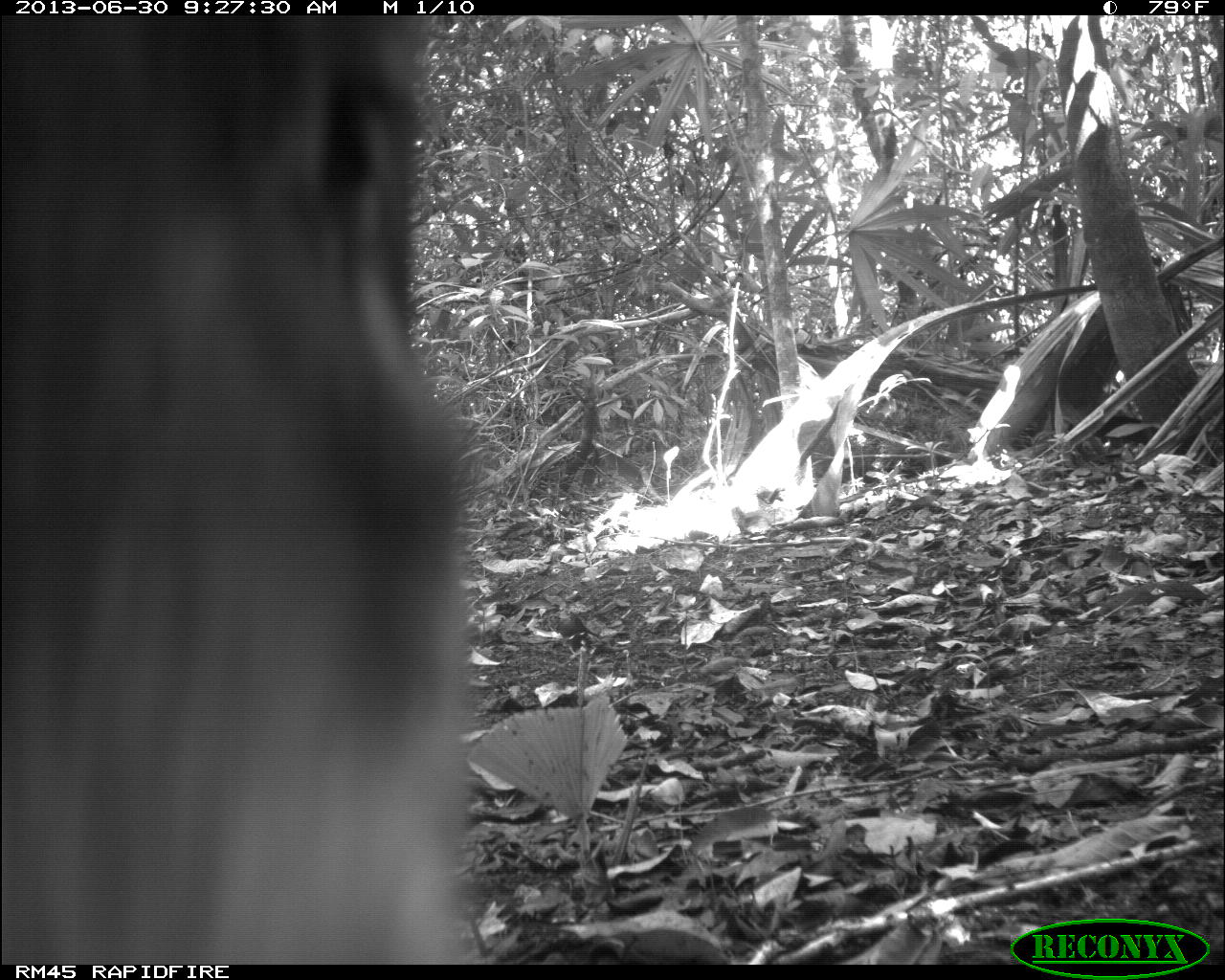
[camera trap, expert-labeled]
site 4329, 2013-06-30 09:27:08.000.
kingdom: Animalia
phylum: Chordata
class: Mammalia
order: Artiodactyla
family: Tayassuidae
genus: Tayassu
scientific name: Tayassu pecari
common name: white-lipped peccary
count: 3